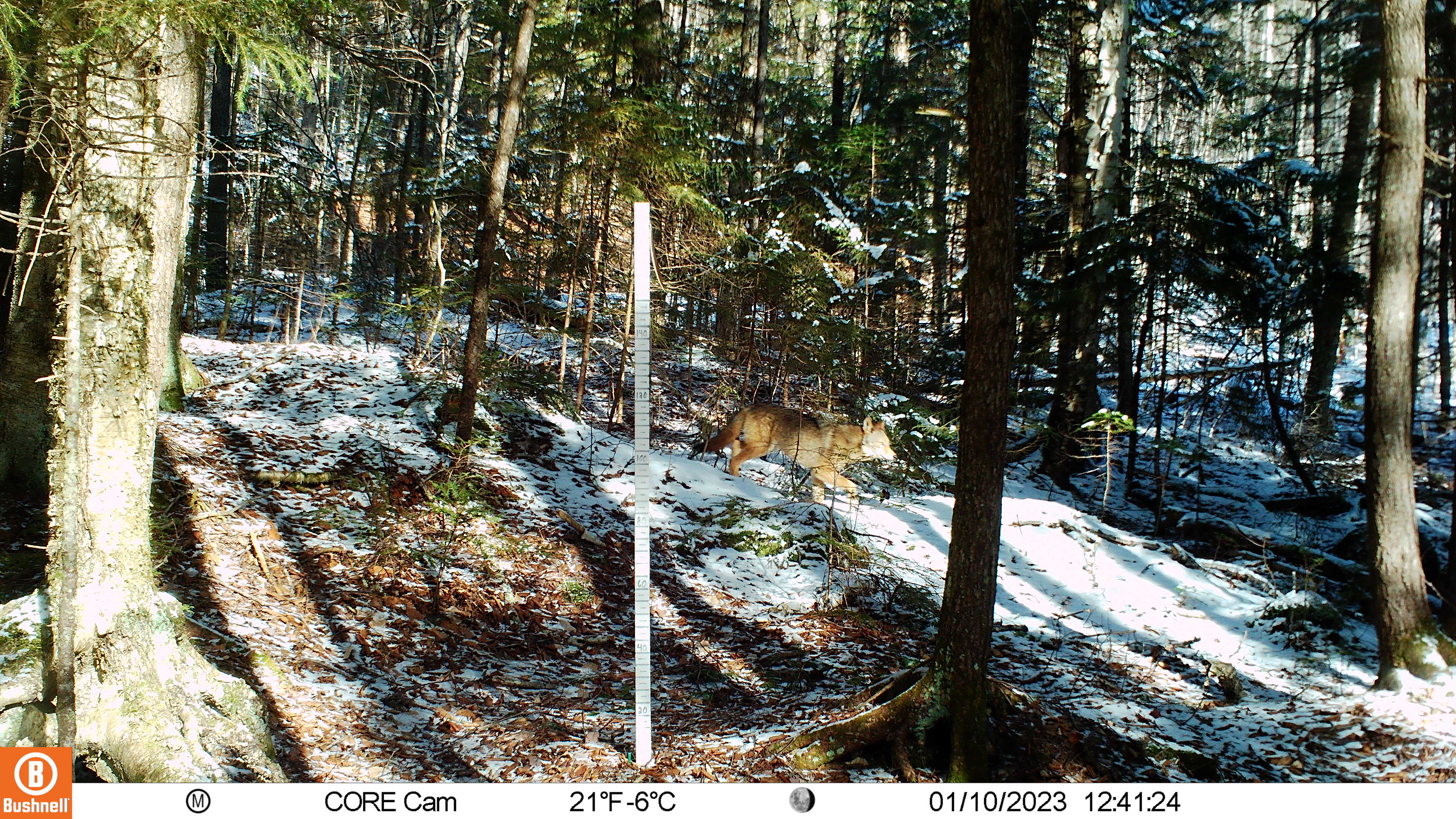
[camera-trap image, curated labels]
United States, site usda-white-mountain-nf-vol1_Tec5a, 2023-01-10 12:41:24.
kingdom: Animalia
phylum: Chordata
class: Mammalia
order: Carnivora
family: Canidae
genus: Canis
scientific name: Canis latrans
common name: coyote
Coyote (Canis latrans).